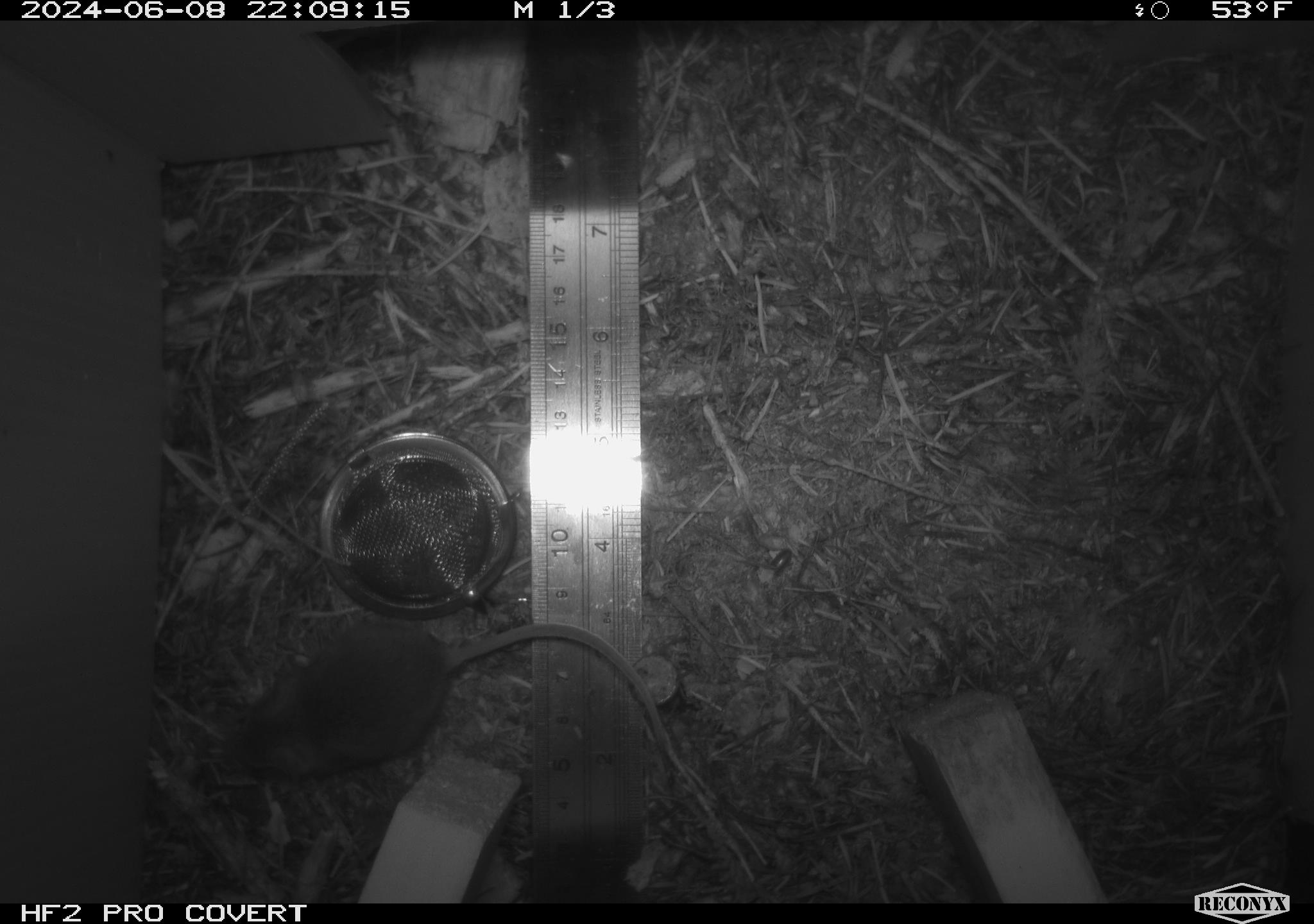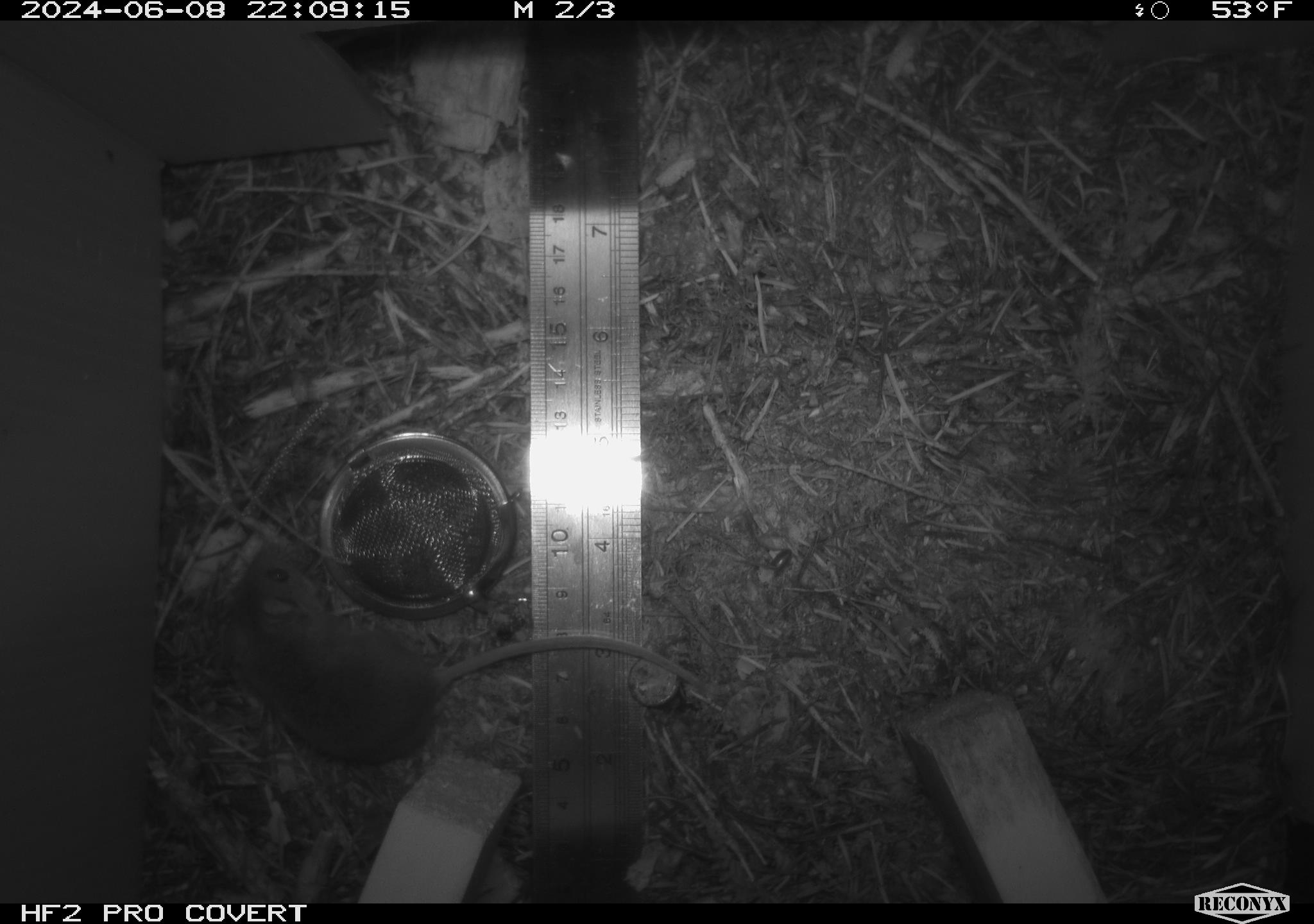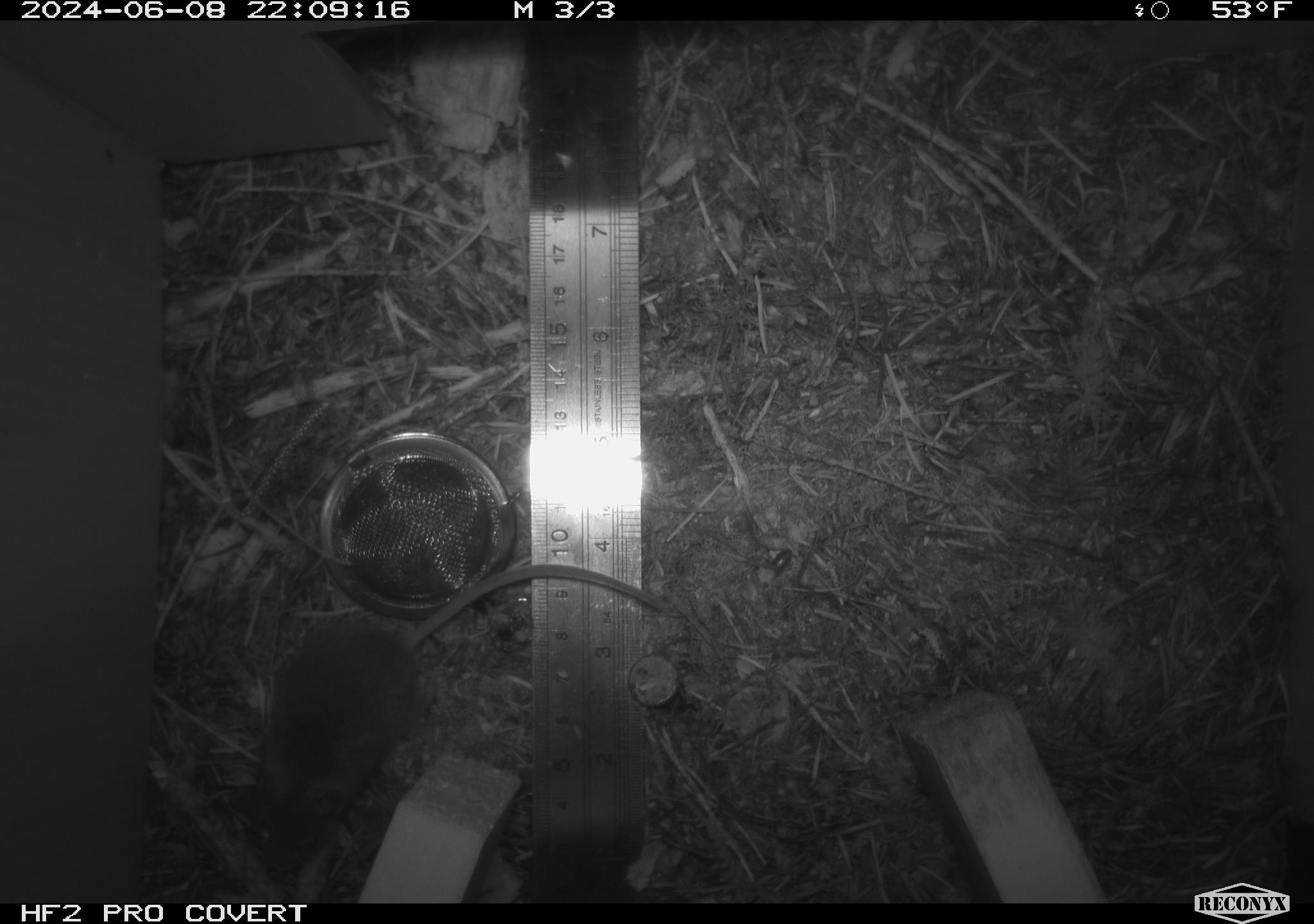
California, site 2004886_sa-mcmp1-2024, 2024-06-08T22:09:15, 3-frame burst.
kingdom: Animalia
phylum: Chordata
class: Mammalia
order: Rodentia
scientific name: Rodentia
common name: mouse species